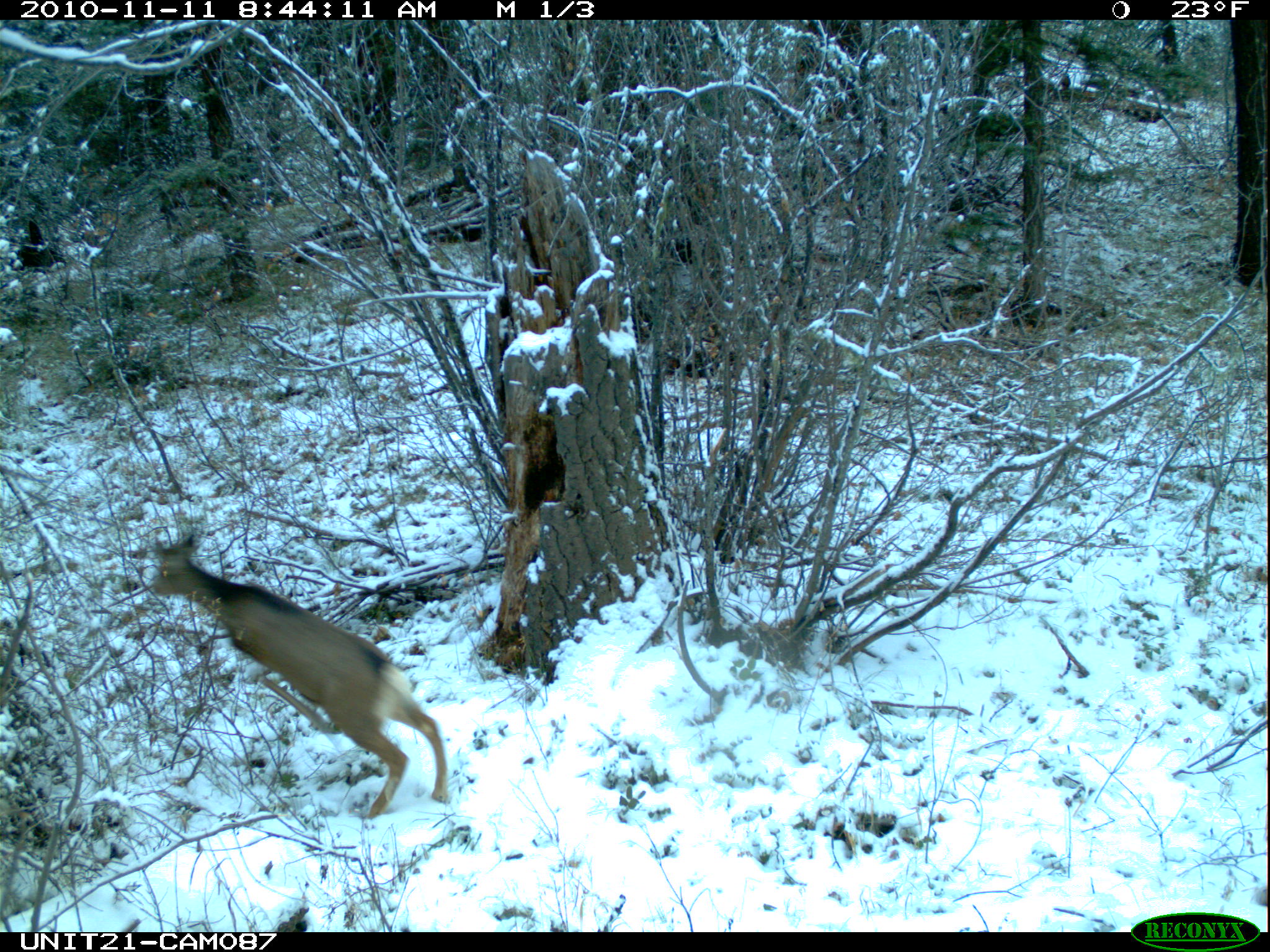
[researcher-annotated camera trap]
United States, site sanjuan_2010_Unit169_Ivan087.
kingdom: Animalia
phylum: Chordata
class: Mammalia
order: Artiodactyla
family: Cervidae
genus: Odocoileus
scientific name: Odocoileus hemionus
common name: mule deer